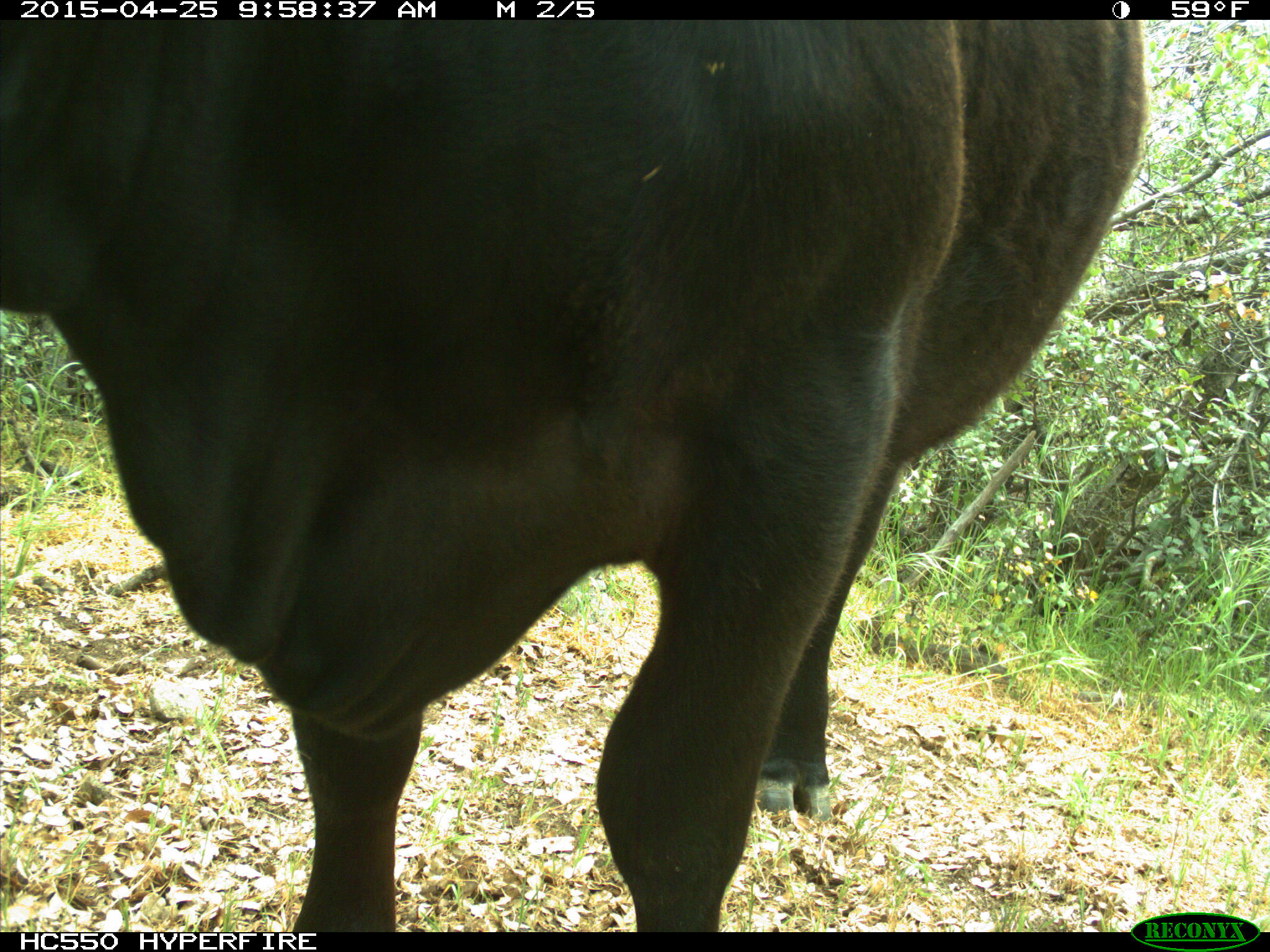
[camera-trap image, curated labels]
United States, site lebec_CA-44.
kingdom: Animalia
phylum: Chordata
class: Mammalia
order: Artiodactyla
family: Suidae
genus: Sus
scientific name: Sus scrofa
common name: wild boar